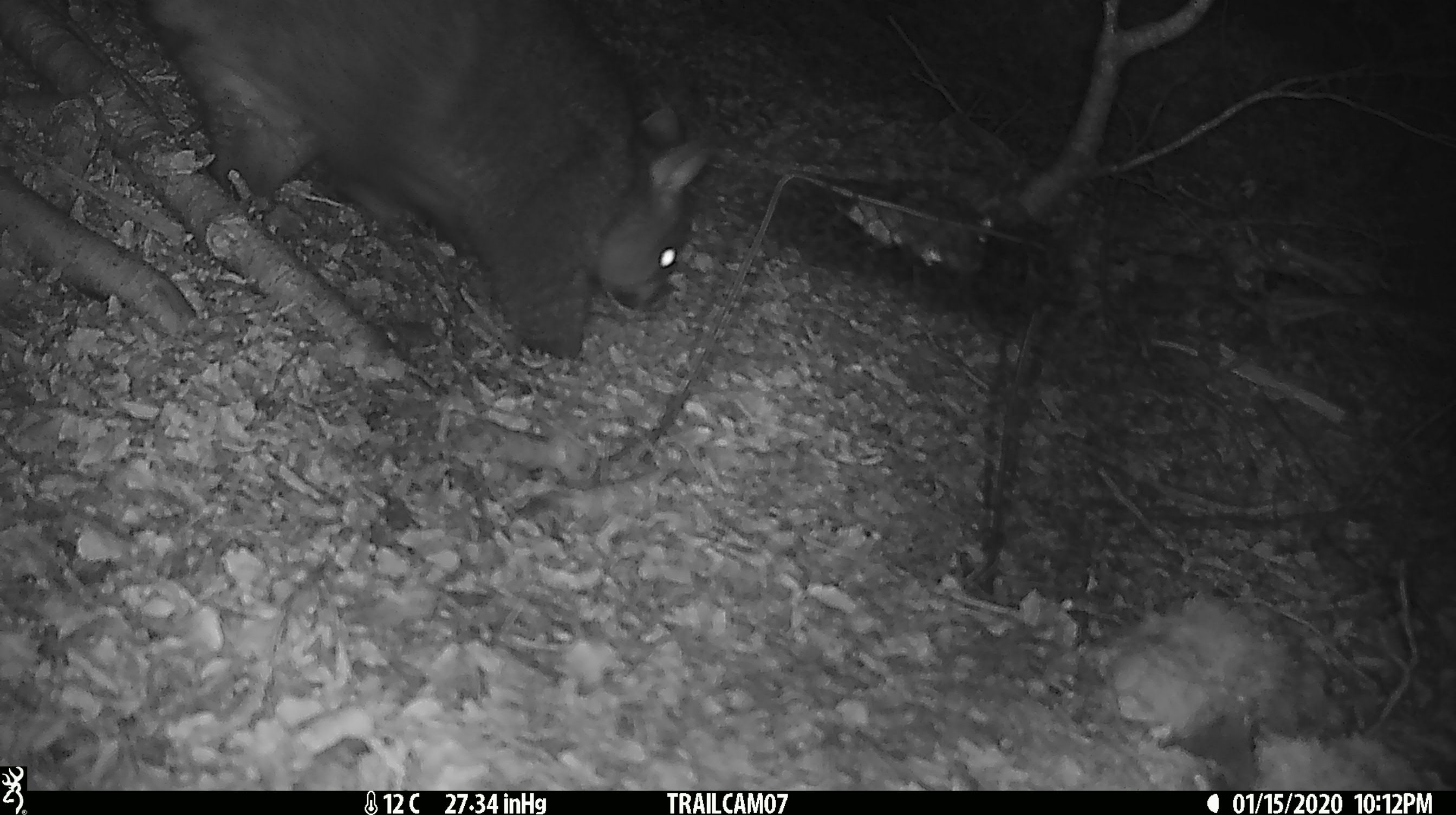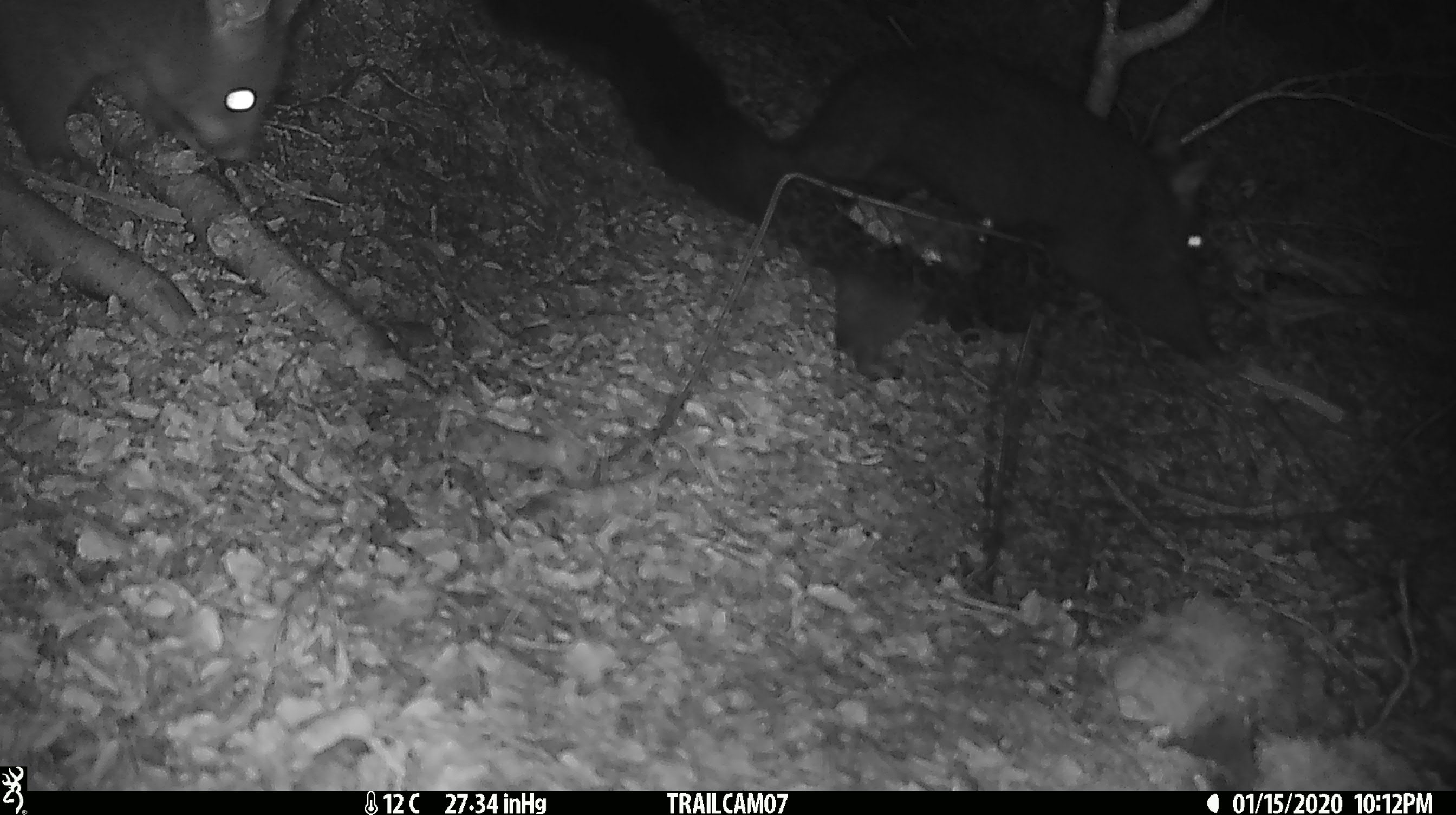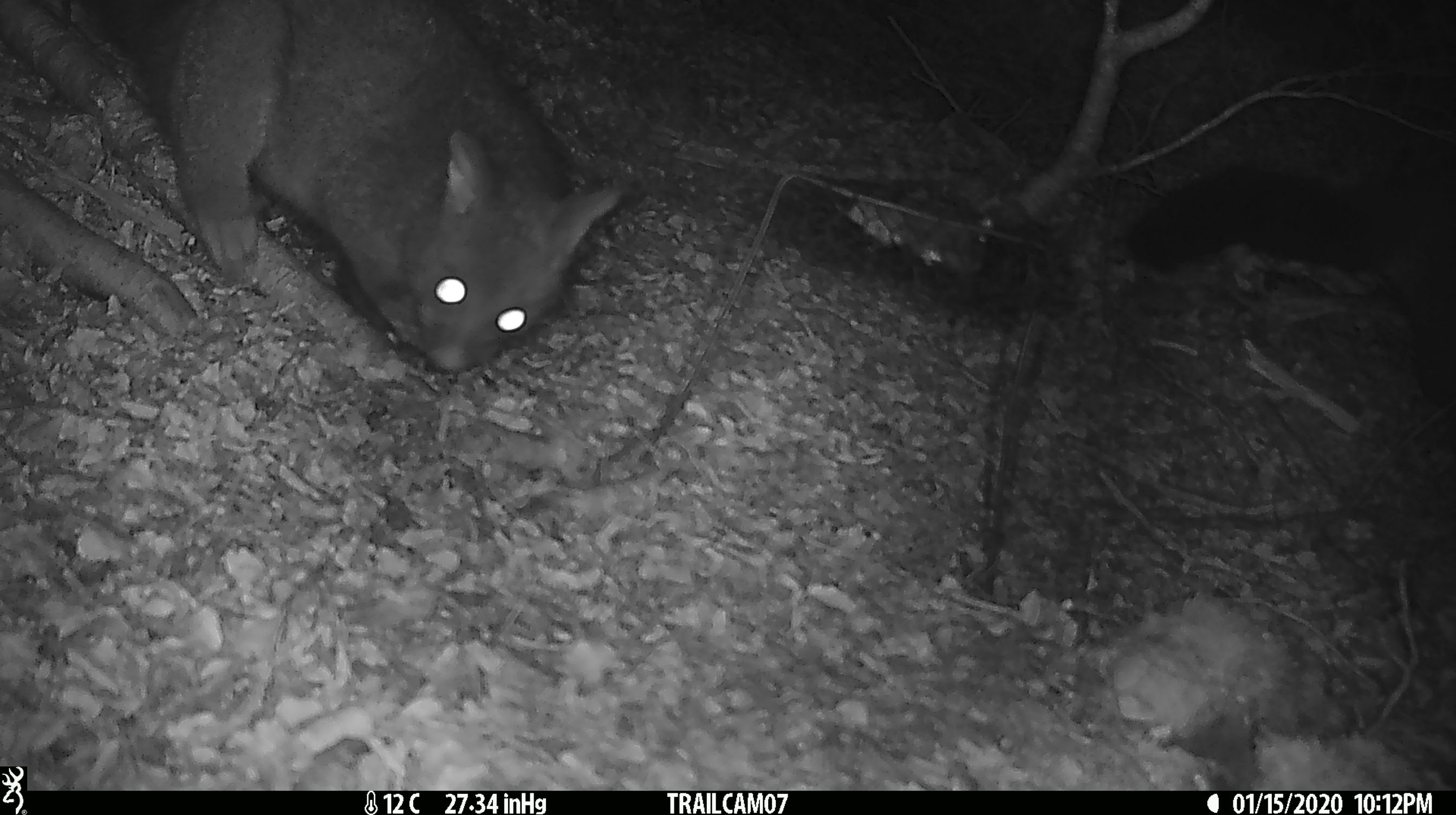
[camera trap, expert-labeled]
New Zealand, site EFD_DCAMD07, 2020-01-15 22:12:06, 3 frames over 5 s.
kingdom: Animalia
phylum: Chordata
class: Mammalia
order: Diprotodontia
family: Phalangeridae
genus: Trichosurus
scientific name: Trichosurus vulpecula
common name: common brushtail possum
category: possum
Possum (common brushtail possum) (Trichosurus vulpecula).